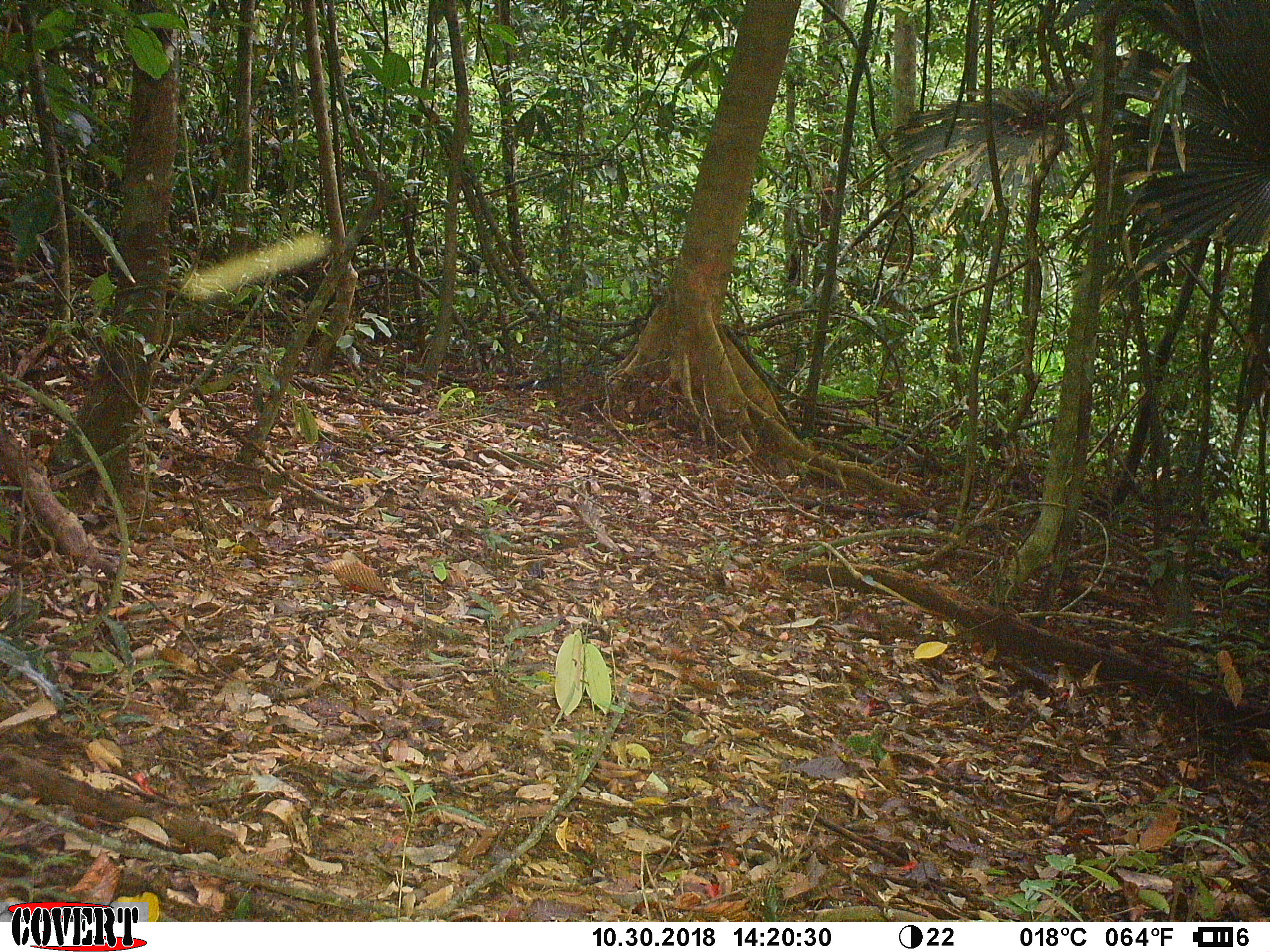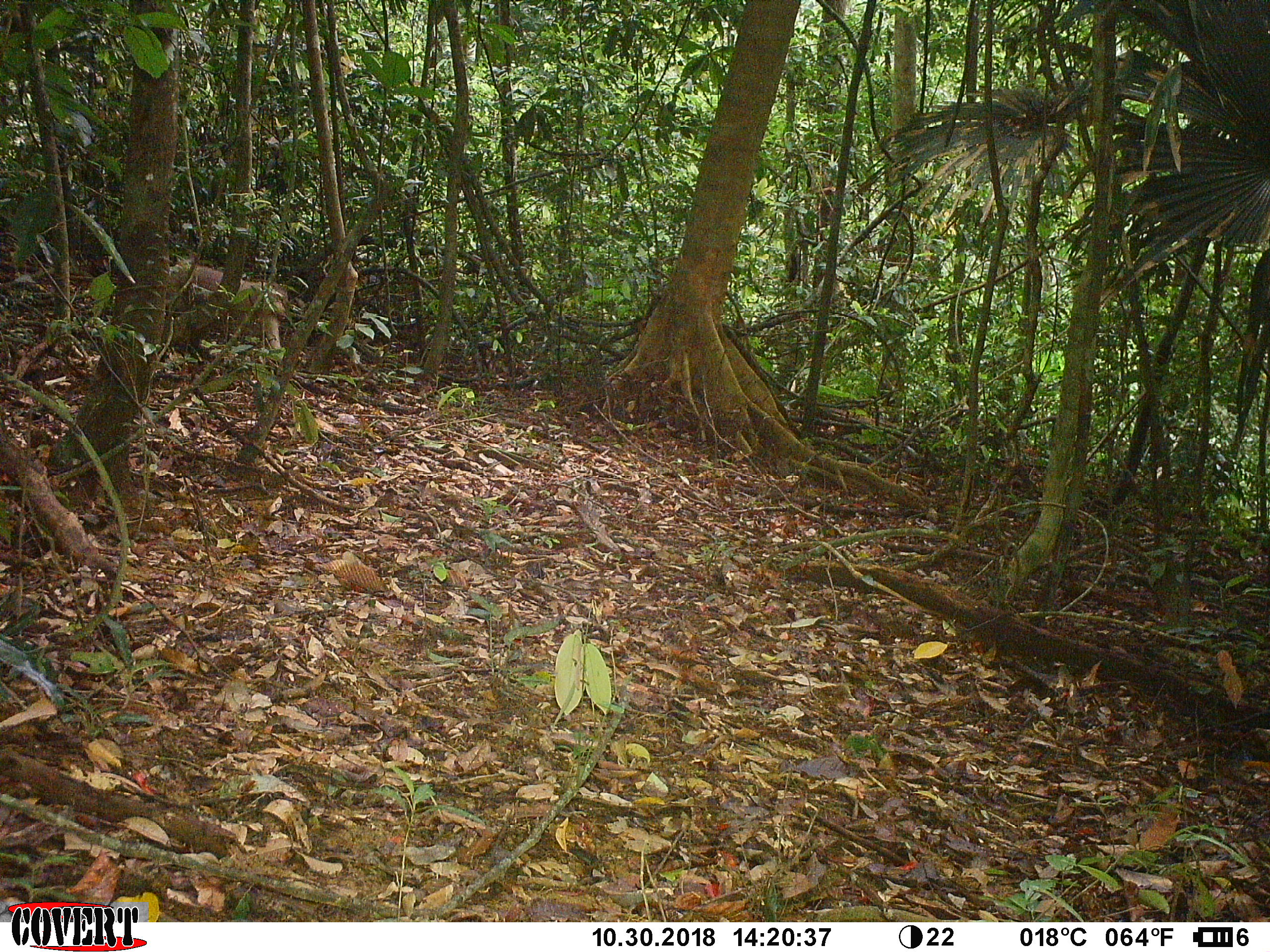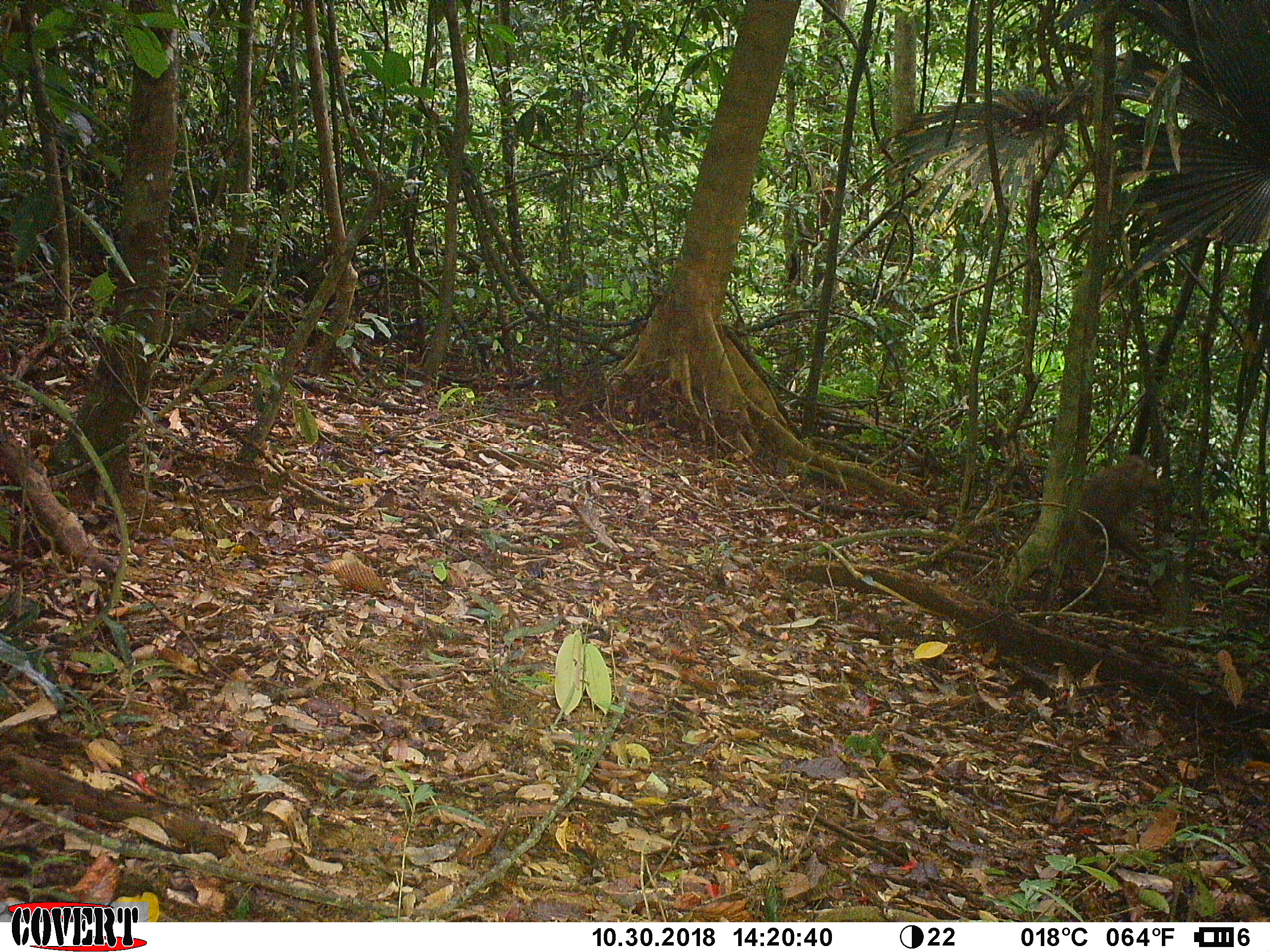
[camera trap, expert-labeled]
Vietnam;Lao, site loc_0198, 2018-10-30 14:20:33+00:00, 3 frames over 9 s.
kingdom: Animalia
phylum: Chordata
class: Mammalia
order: Primates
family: Cercopithecidae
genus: Macaca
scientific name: Macaca nemestrina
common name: pig-tailed macaque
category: pig tailed macaque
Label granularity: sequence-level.